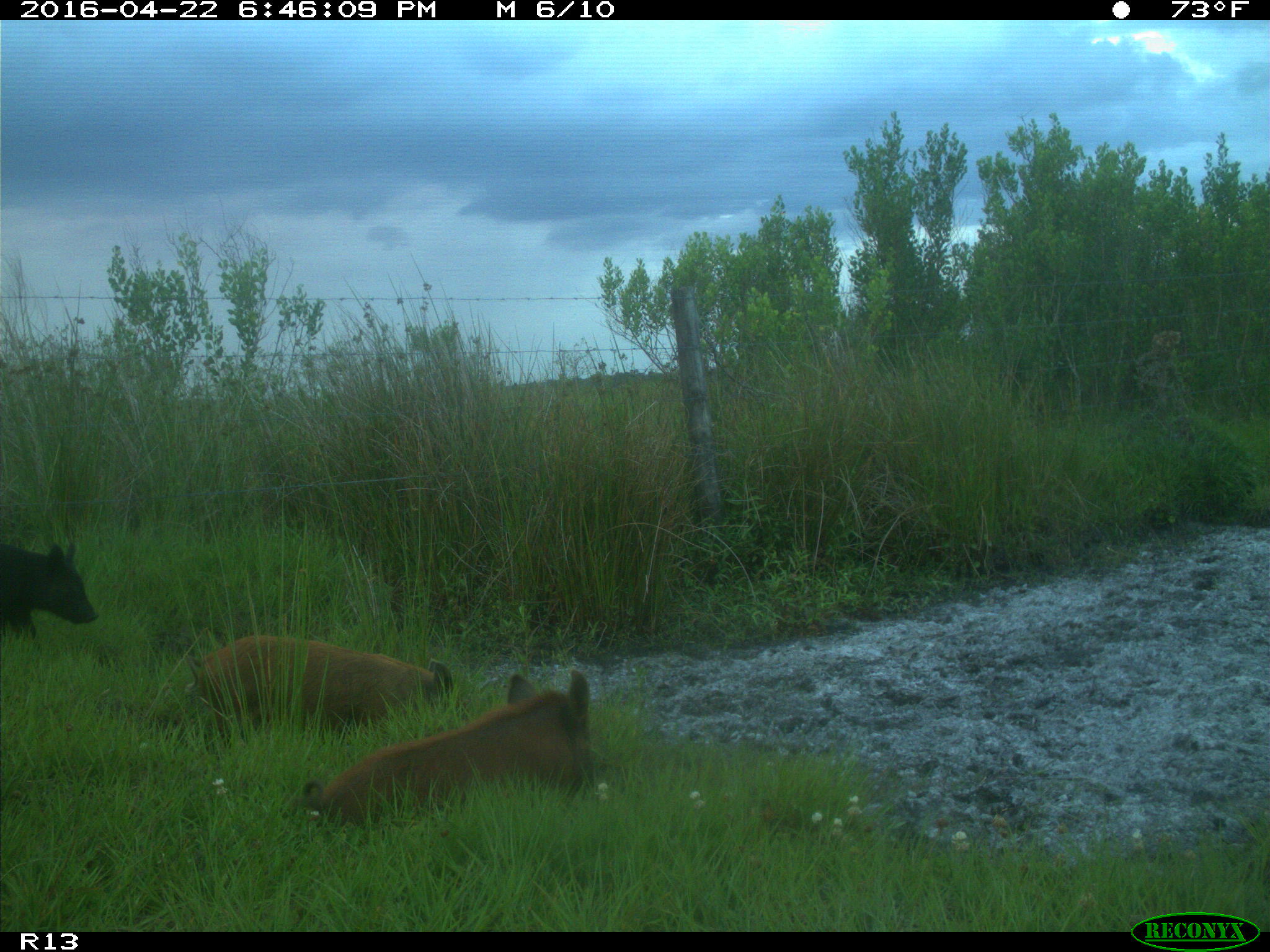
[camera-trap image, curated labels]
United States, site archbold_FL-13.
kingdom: Animalia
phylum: Chordata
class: Mammalia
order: Artiodactyla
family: Suidae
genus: Sus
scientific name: Sus scrofa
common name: wild boar